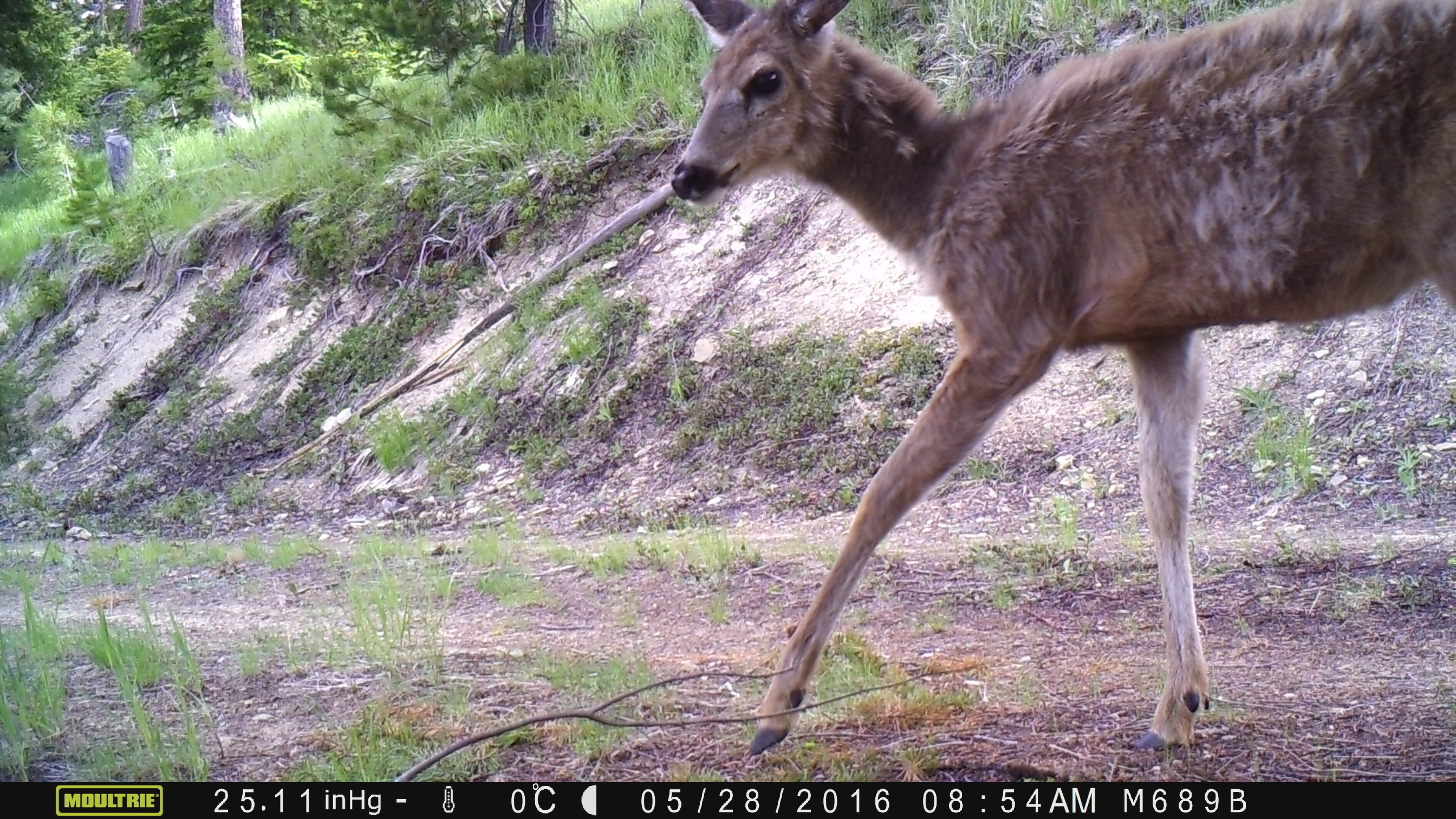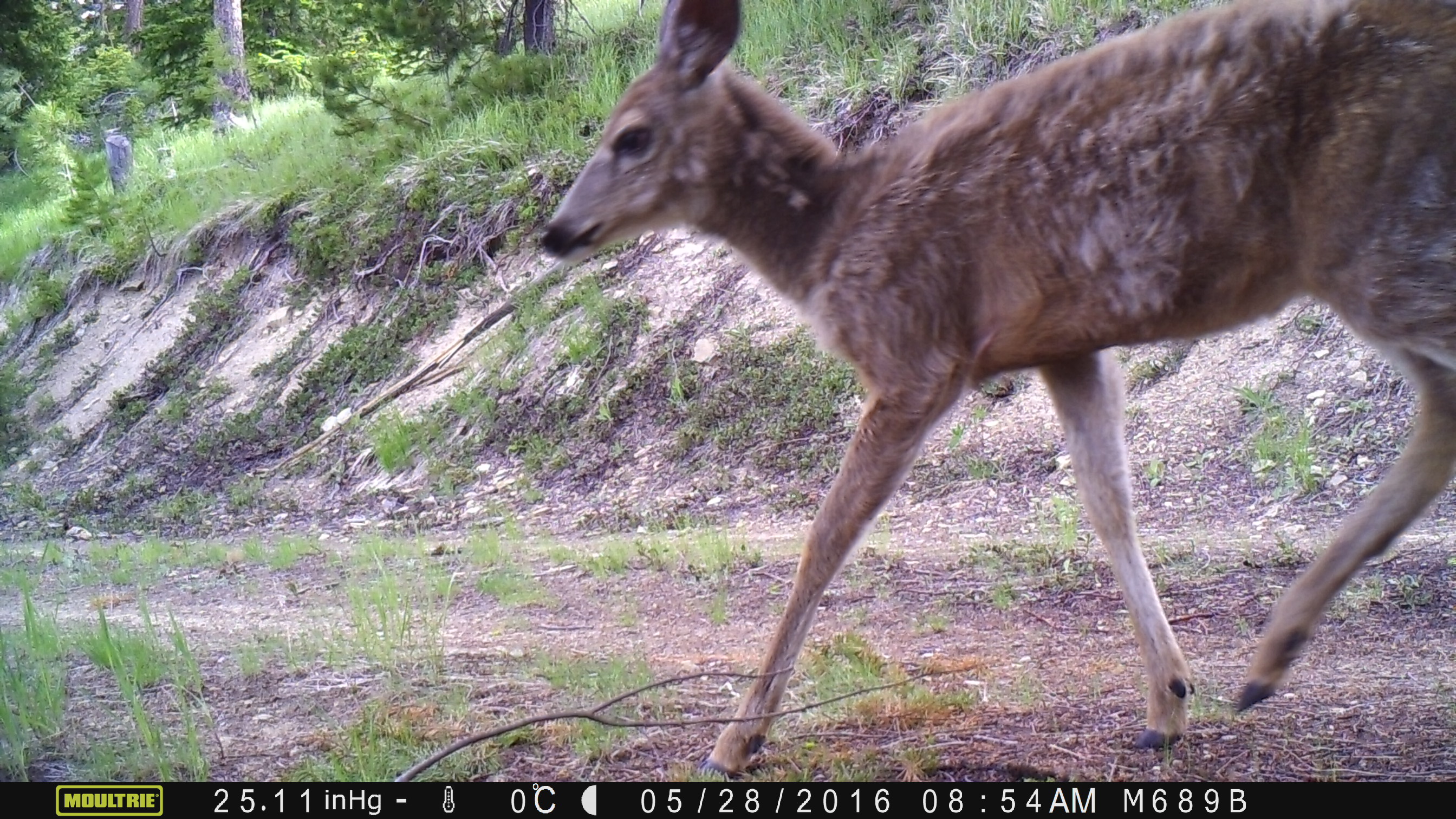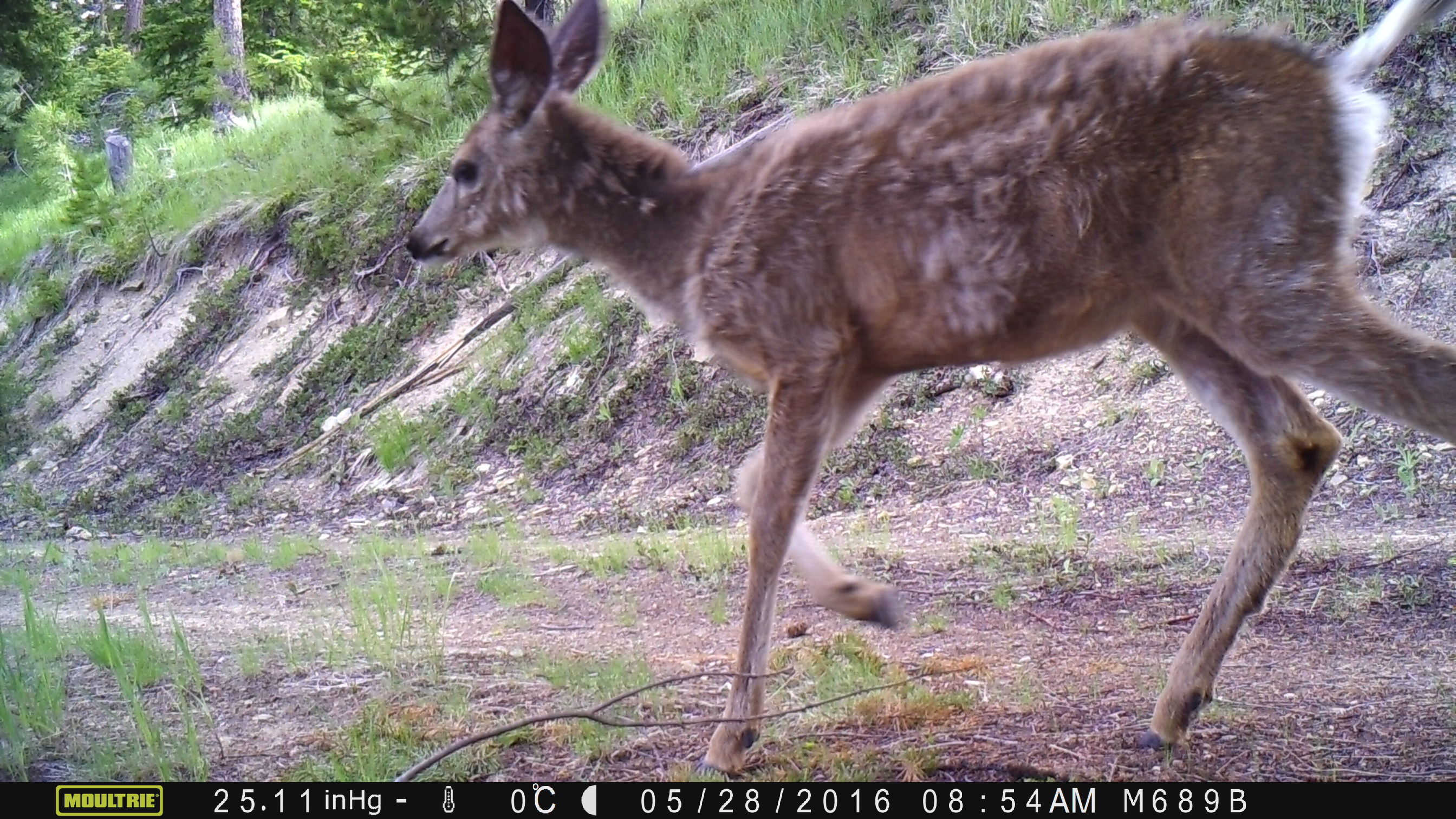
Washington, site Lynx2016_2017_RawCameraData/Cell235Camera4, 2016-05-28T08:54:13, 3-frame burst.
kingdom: Animalia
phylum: Chordata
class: Mammalia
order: Artiodactyla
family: Cervidae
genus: Odocoileus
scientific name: Odocoileus hemionus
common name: mule deer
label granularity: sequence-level